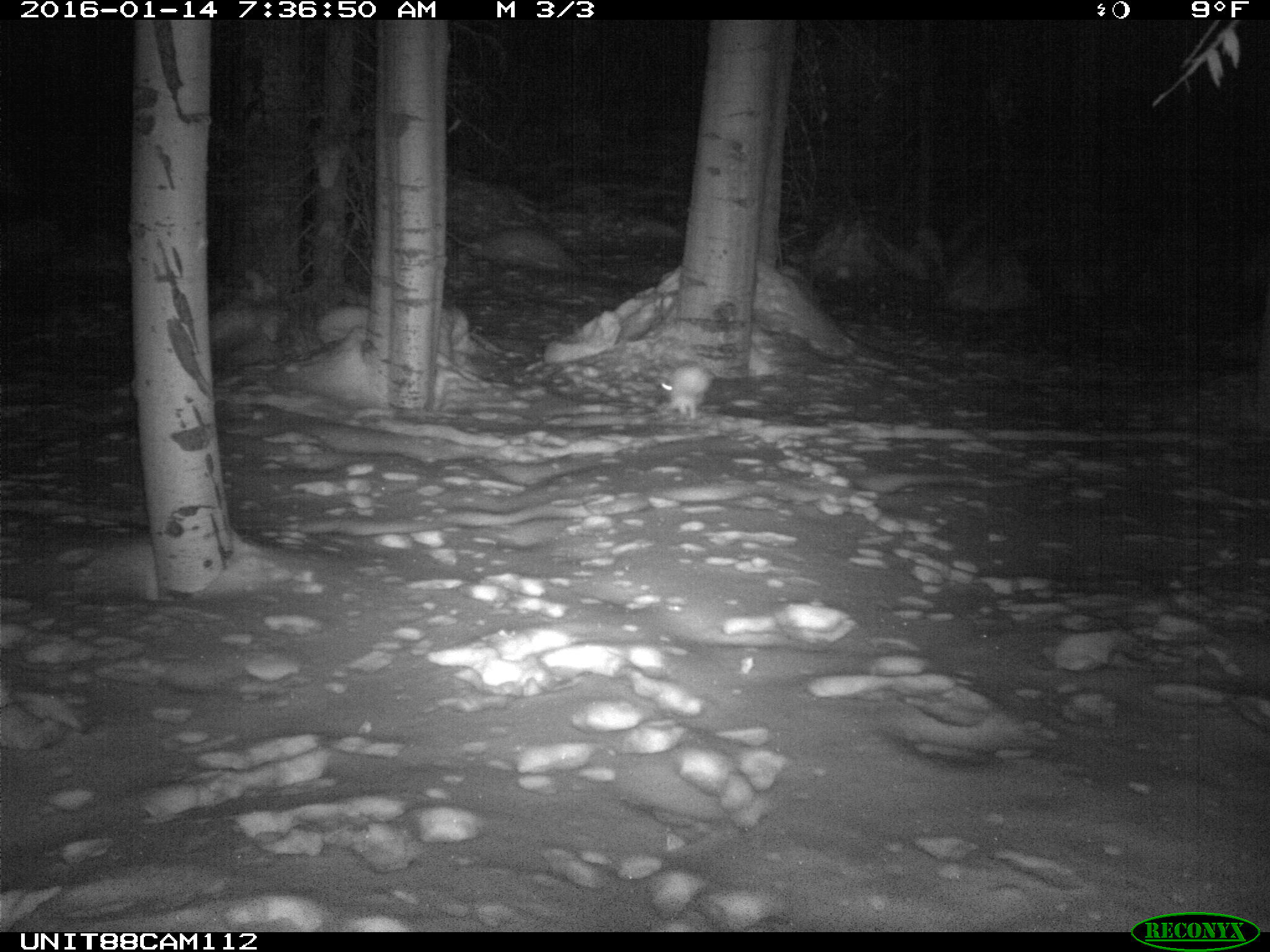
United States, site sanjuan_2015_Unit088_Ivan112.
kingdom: Animalia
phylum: Chordata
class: Mammalia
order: Lagomorpha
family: Leporidae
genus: Lepus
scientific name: Lepus americanus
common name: snowshoe hare